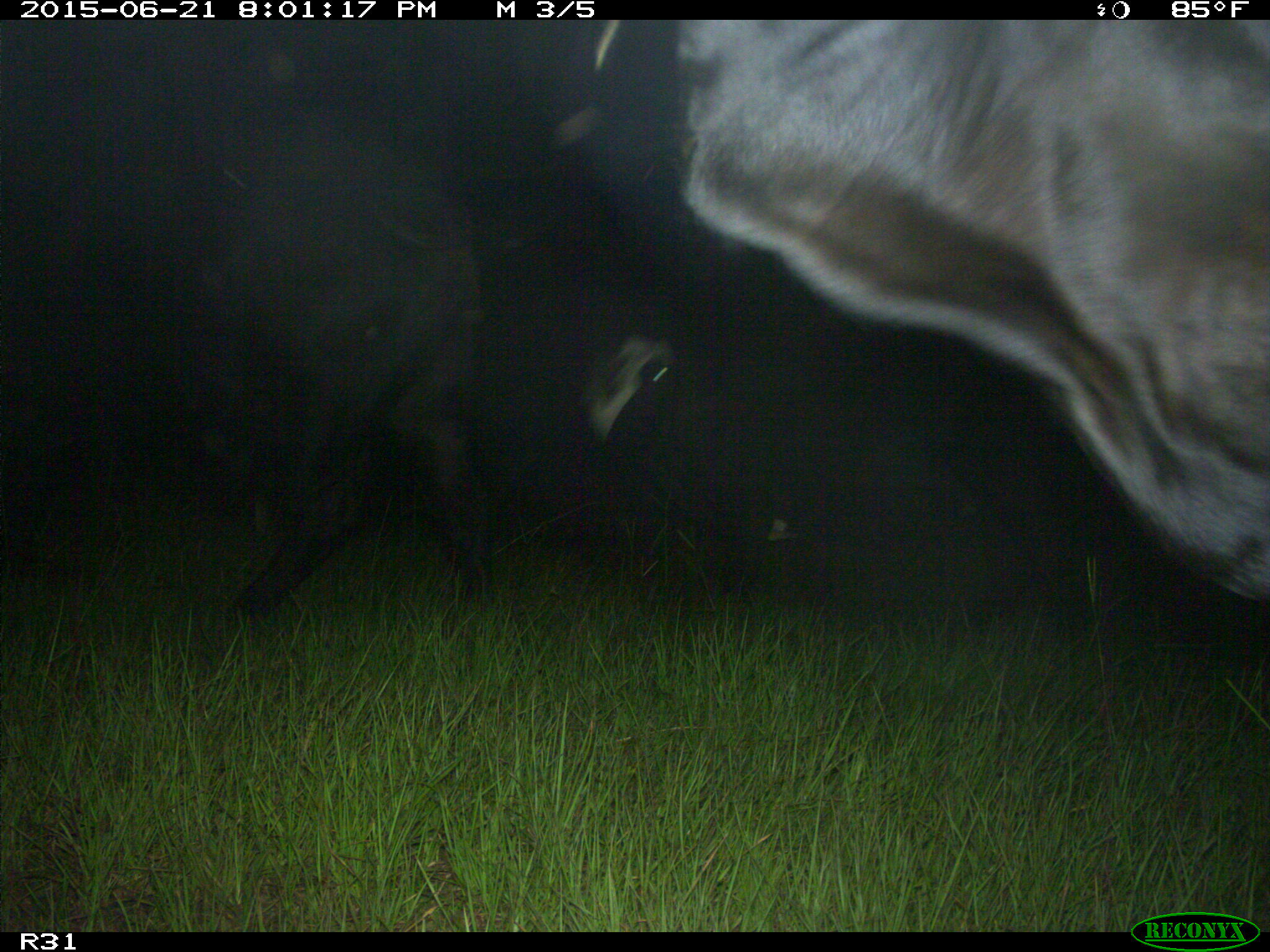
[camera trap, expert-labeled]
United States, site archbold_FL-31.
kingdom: Animalia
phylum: Chordata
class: Mammalia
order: Artiodactyla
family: Bovidae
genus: Bos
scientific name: Bos taurus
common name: domestic cow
Bos taurus (domestic cow).